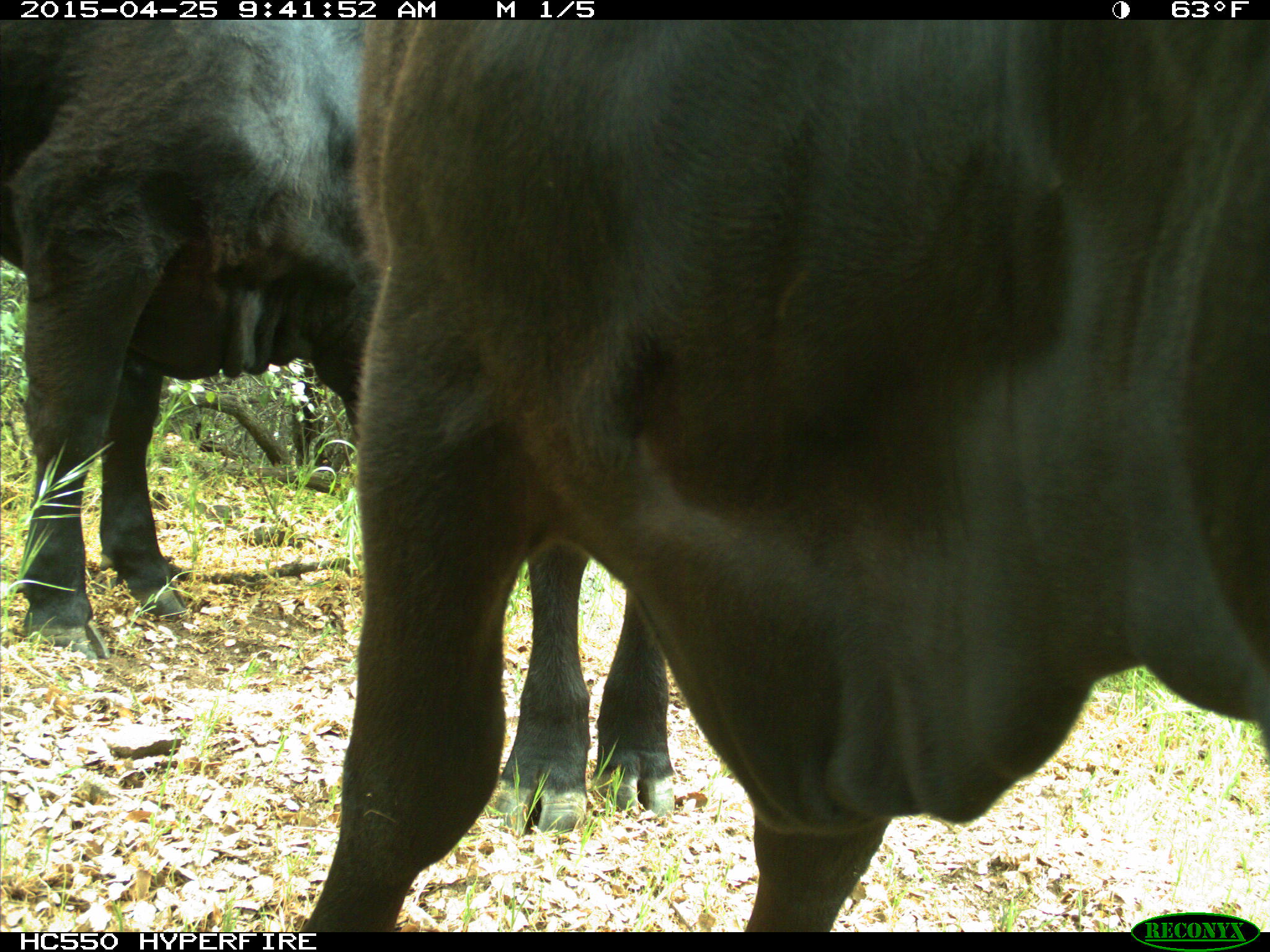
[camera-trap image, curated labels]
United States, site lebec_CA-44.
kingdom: Animalia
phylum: Chordata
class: Mammalia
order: Artiodactyla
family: Suidae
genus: Sus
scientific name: Sus scrofa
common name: wild boar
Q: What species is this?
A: Sus scrofa (wild boar).